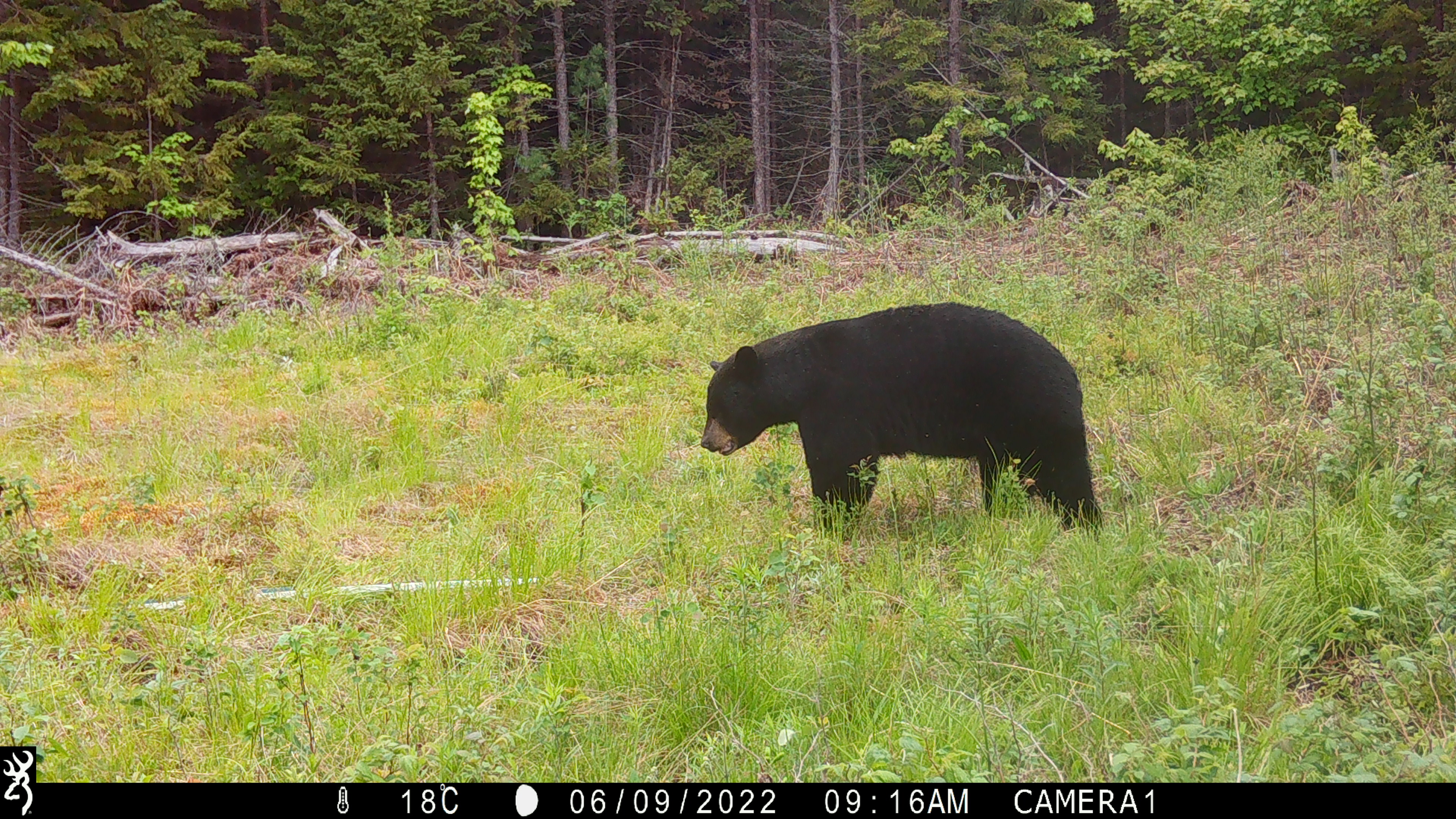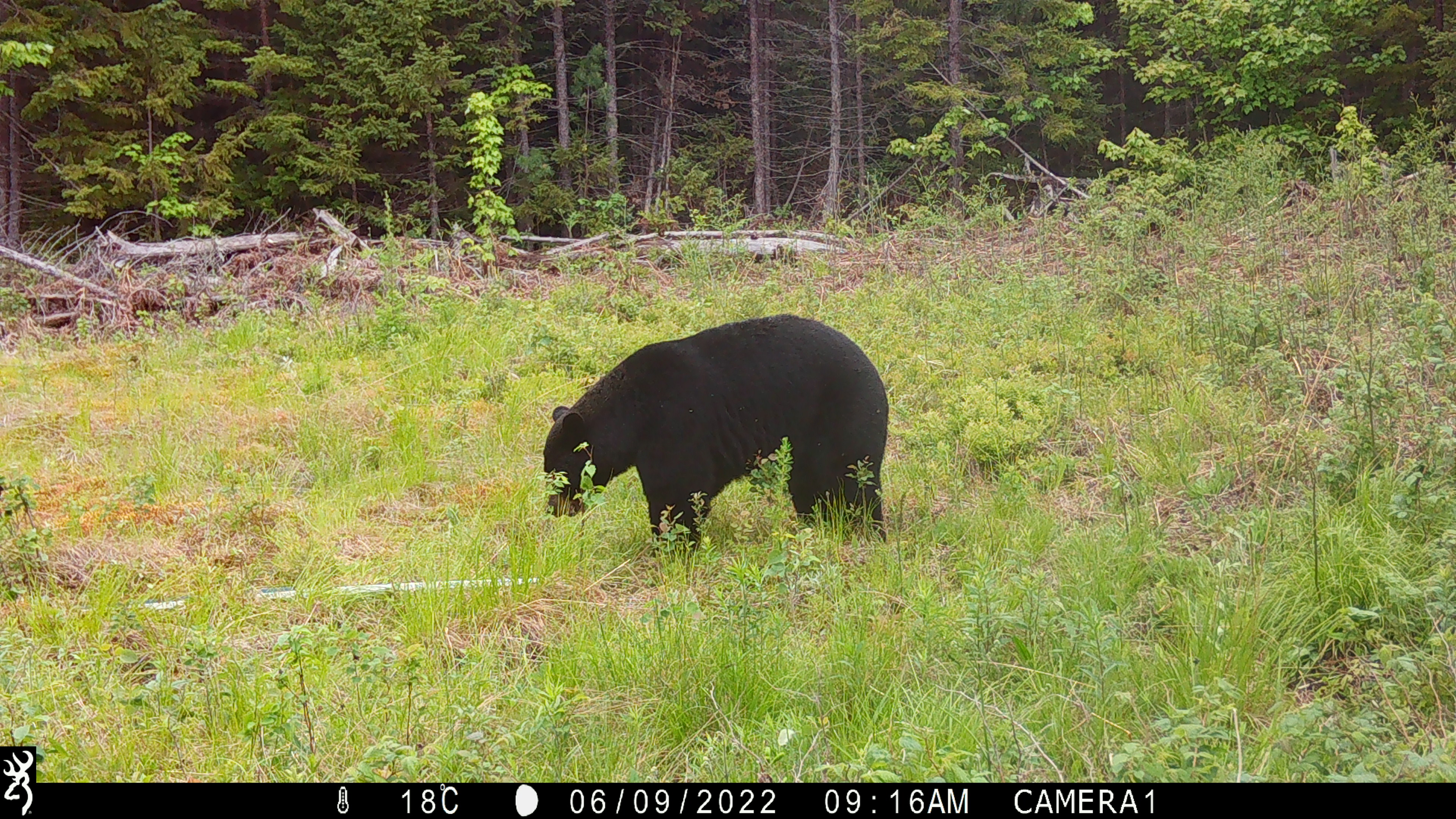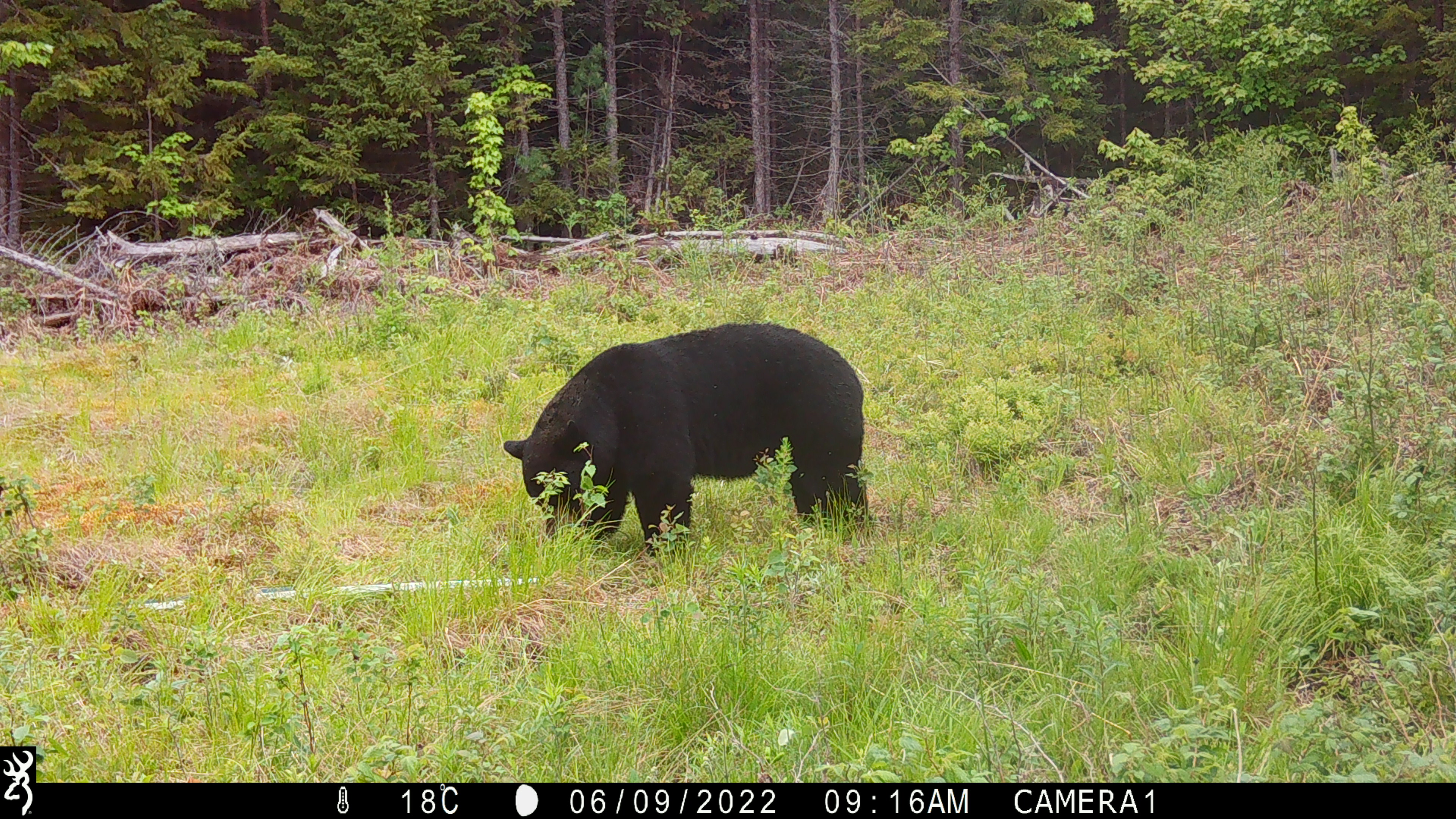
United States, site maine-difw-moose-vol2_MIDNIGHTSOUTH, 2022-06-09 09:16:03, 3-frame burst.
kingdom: Animalia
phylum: Chordata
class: Mammalia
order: Carnivora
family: Ursidae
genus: Ursus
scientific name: Ursus americanus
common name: black bear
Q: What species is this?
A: Black bear (Ursus americanus).